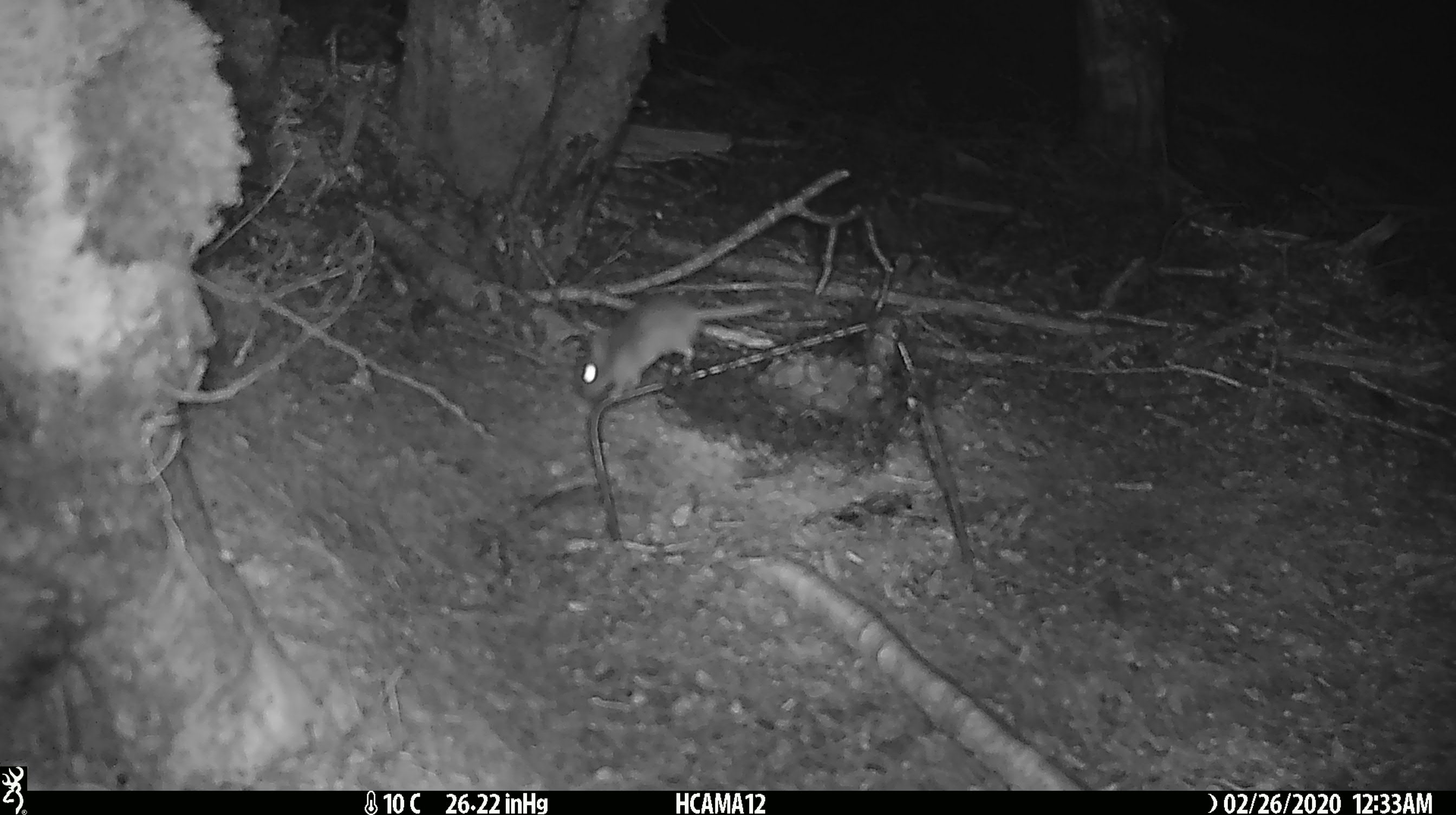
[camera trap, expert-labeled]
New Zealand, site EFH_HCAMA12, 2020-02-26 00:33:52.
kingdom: Animalia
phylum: Chordata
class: Mammalia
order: Rodentia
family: Muridae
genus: Mus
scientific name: Mus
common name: mouse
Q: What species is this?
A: Mouse (Mus).